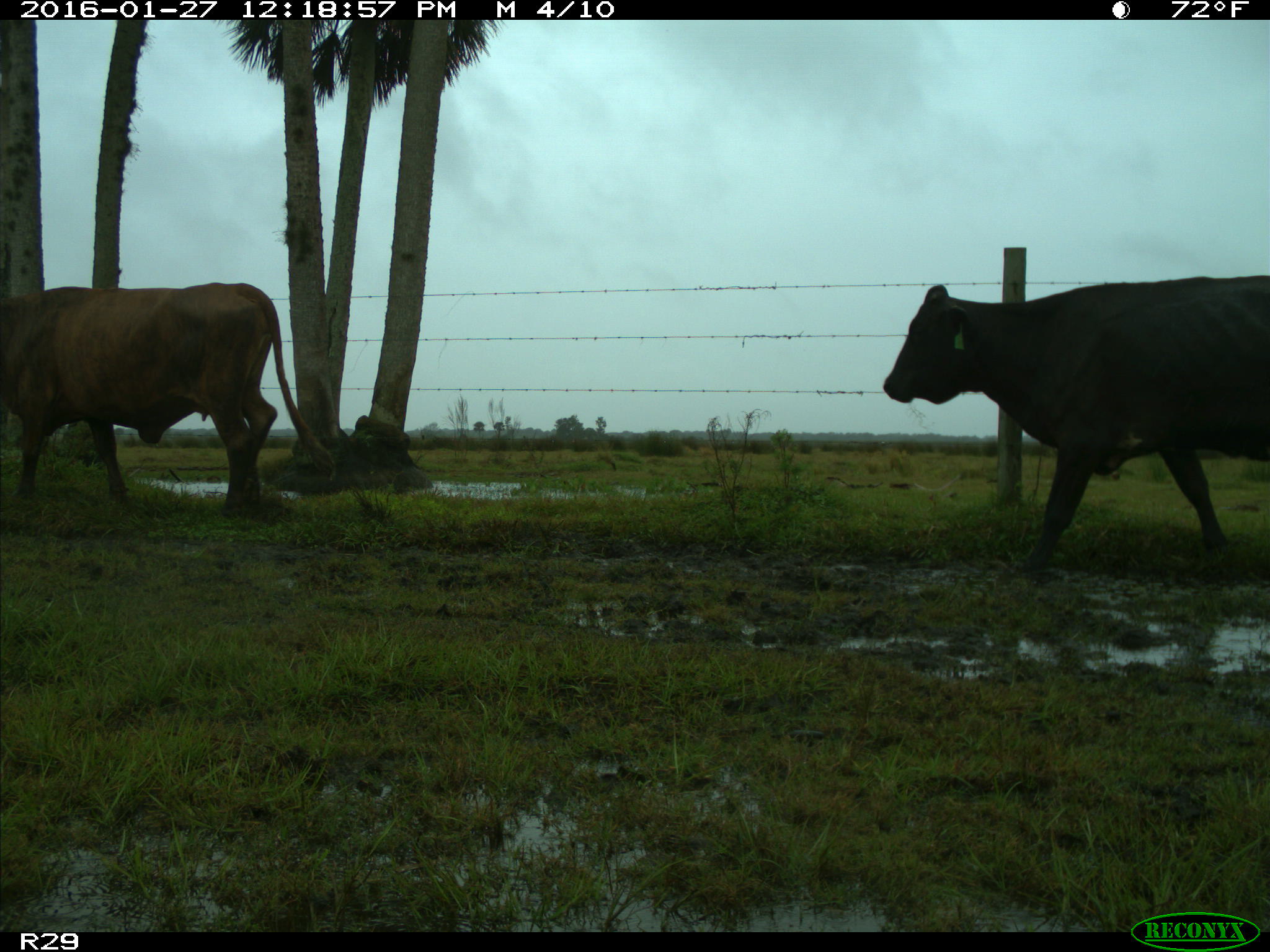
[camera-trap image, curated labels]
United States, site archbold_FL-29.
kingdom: Animalia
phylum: Chordata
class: Mammalia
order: Artiodactyla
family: Bovidae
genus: Bos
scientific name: Bos taurus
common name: domestic cow